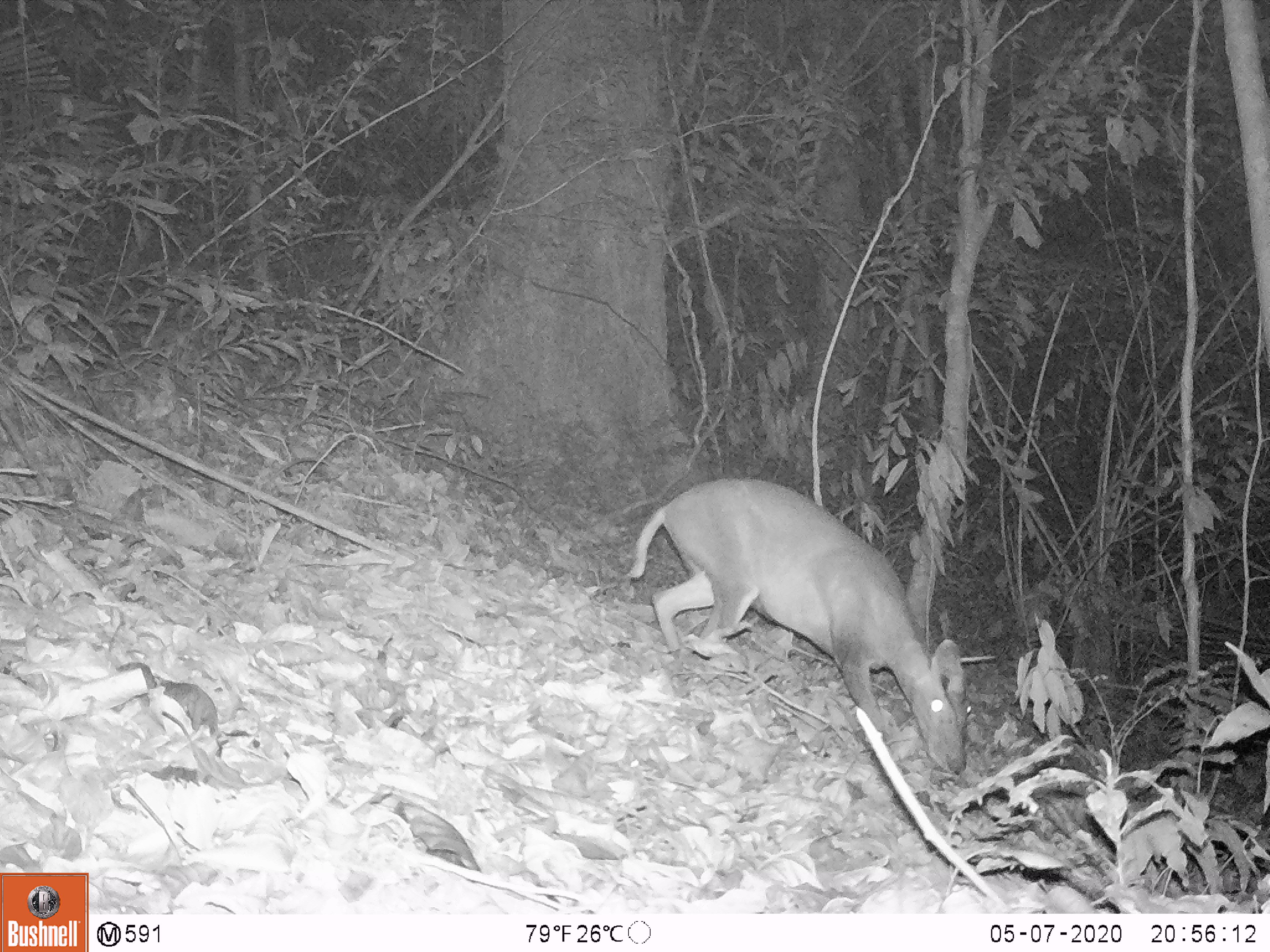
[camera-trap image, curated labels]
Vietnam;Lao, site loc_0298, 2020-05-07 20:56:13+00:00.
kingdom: Animalia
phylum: Chordata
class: Mammalia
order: Artiodactyla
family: Cervidae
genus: Muntiacus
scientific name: Muntiacus rooseveltorum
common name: roosevelt's muntjac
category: roosevelts muntjac group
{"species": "roosevelts muntjac group (roosevelt's muntjac) (Muntiacus rooseveltorum)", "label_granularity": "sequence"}